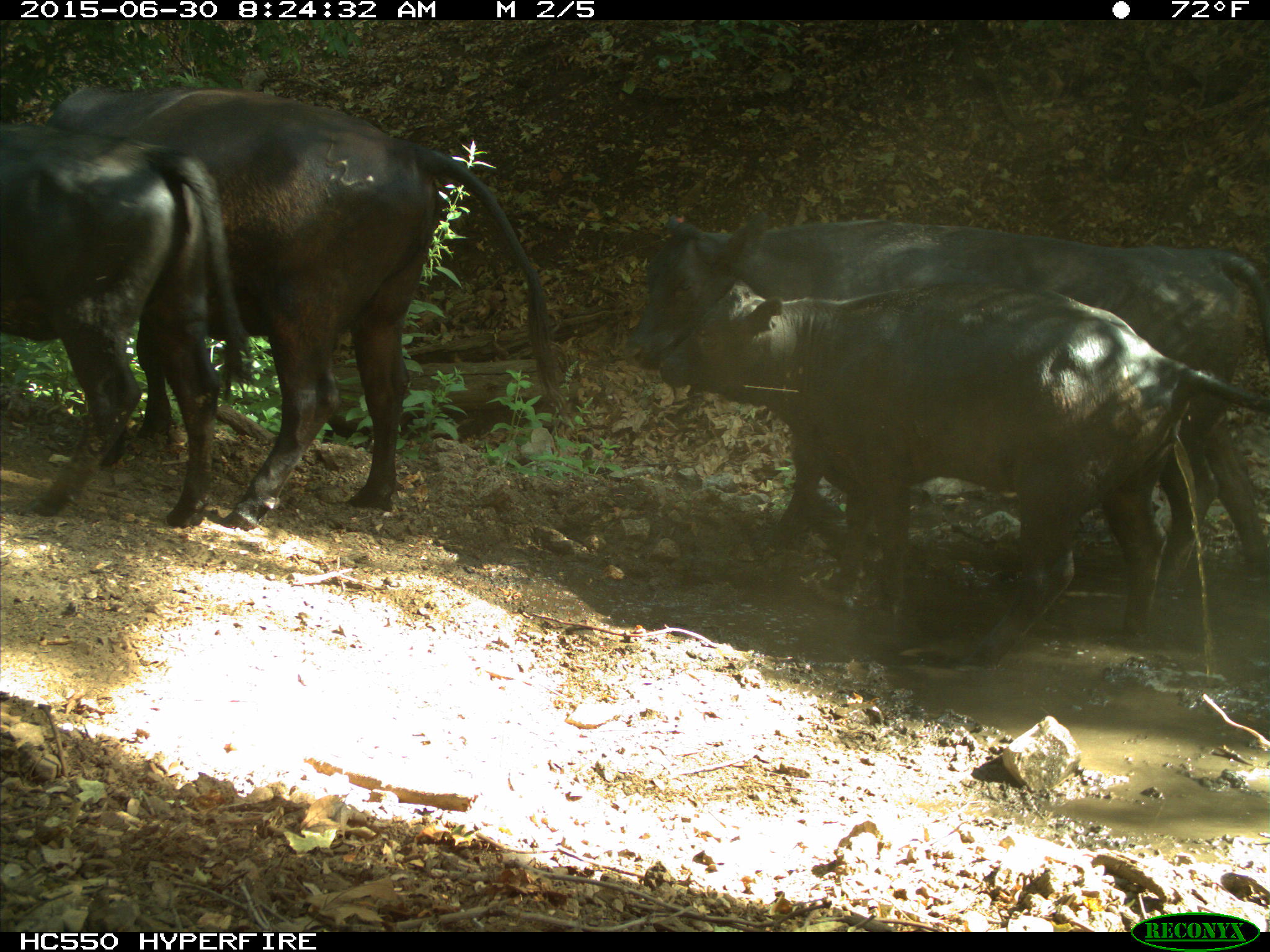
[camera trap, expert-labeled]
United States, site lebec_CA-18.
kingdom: Animalia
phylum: Chordata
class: Mammalia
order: Artiodactyla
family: Bovidae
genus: Bos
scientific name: Bos taurus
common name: domestic cow